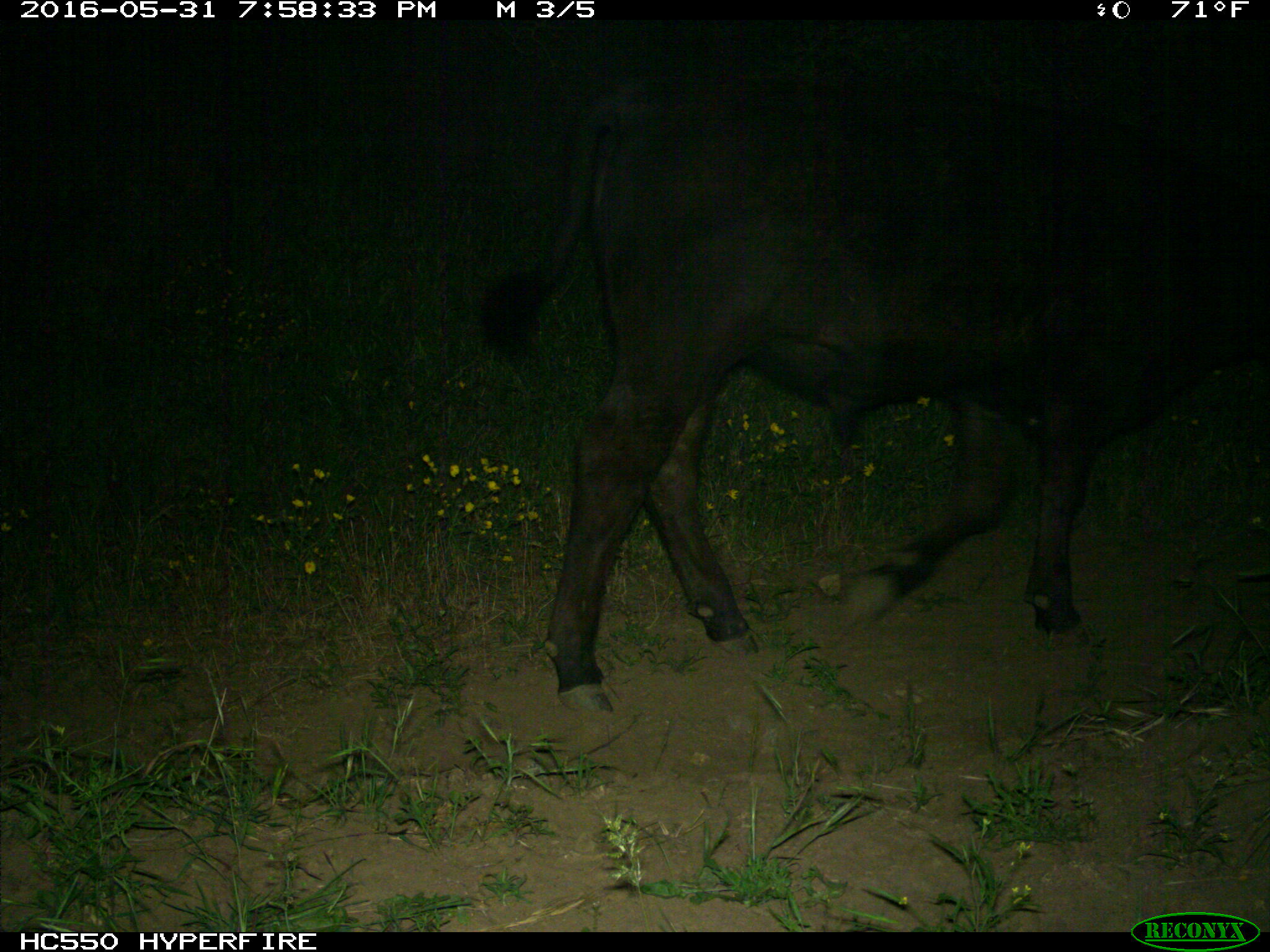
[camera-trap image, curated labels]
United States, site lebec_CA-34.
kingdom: Animalia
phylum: Chordata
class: Mammalia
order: Artiodactyla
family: Bovidae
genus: Bos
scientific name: Bos taurus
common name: domestic cow